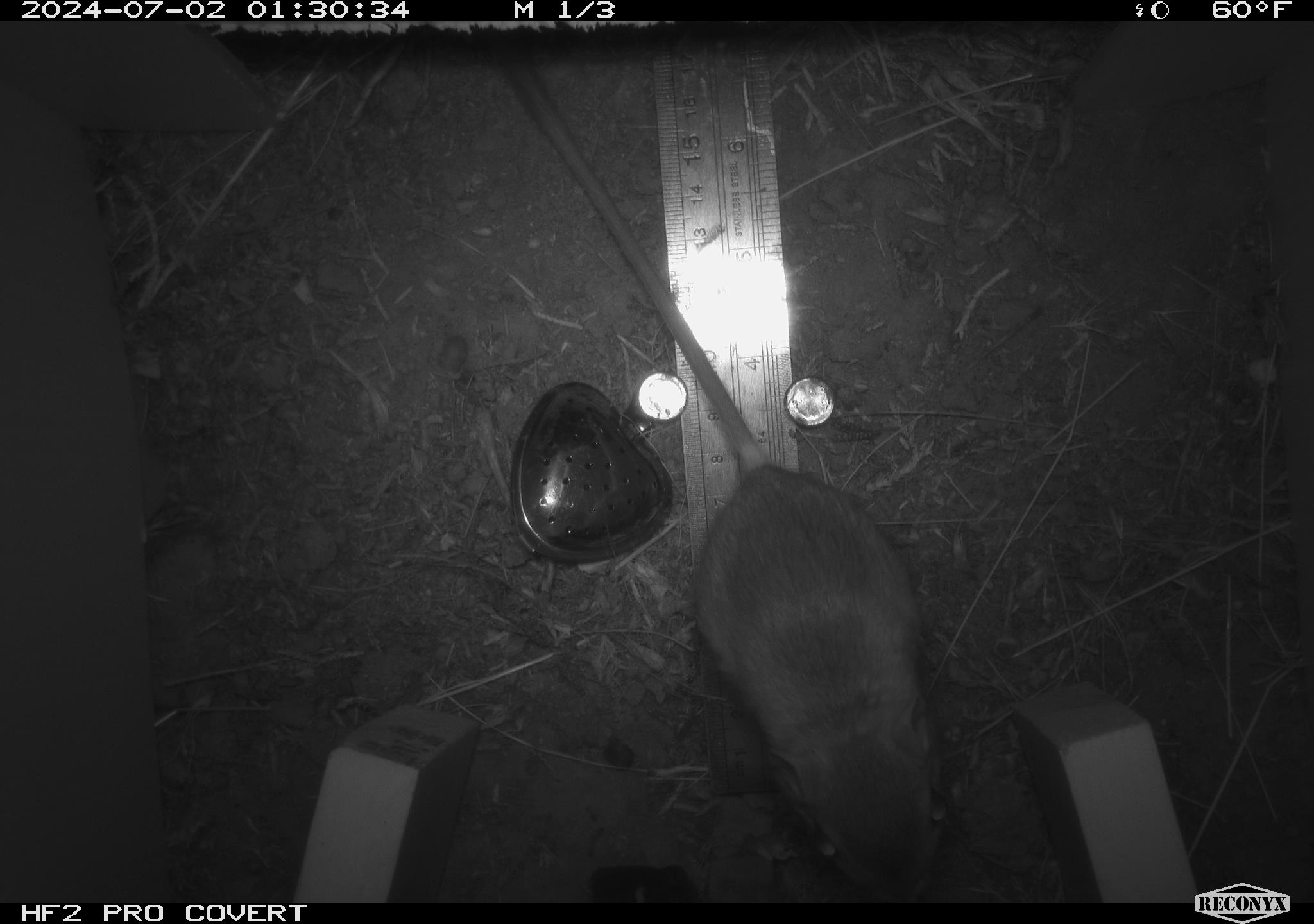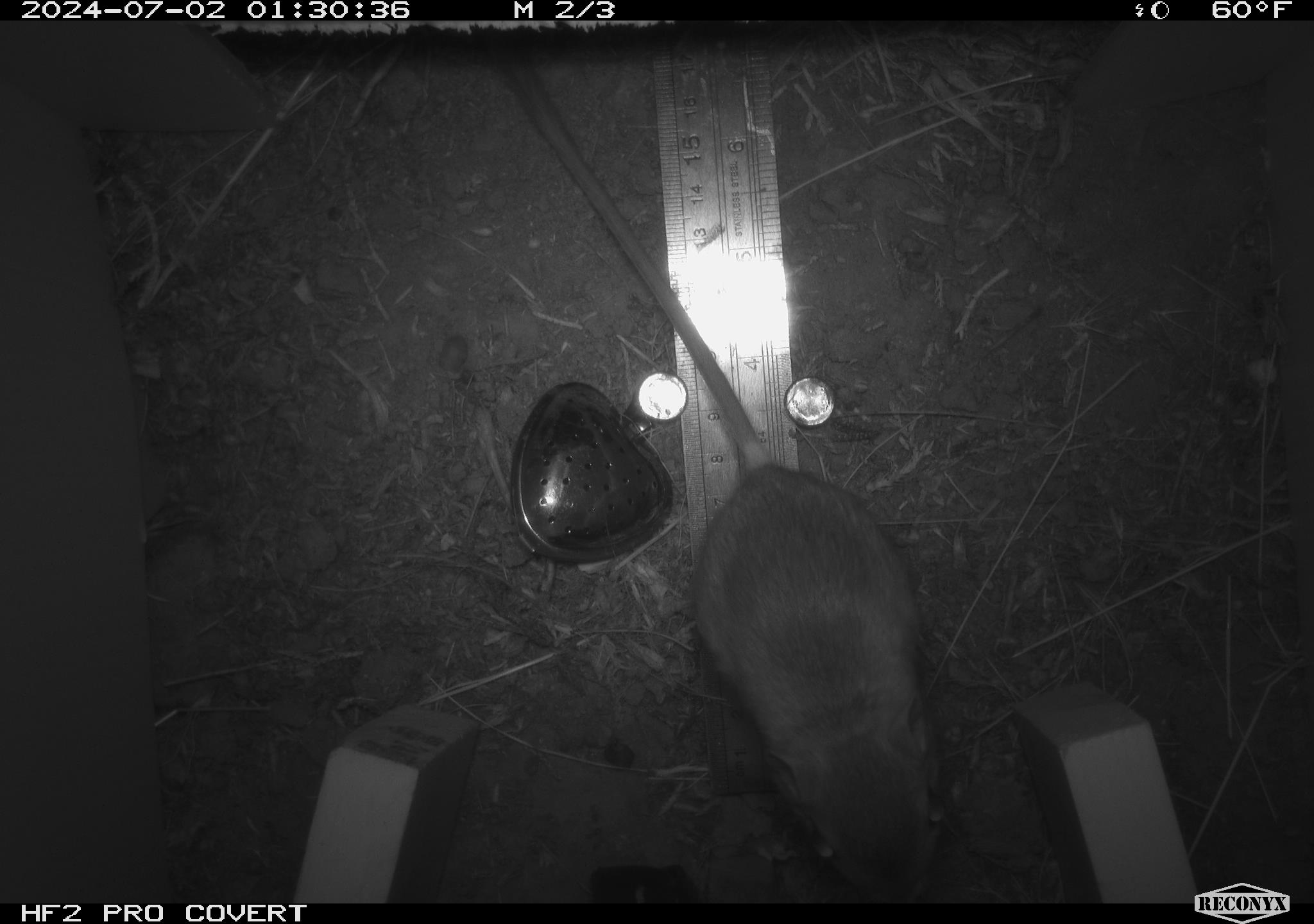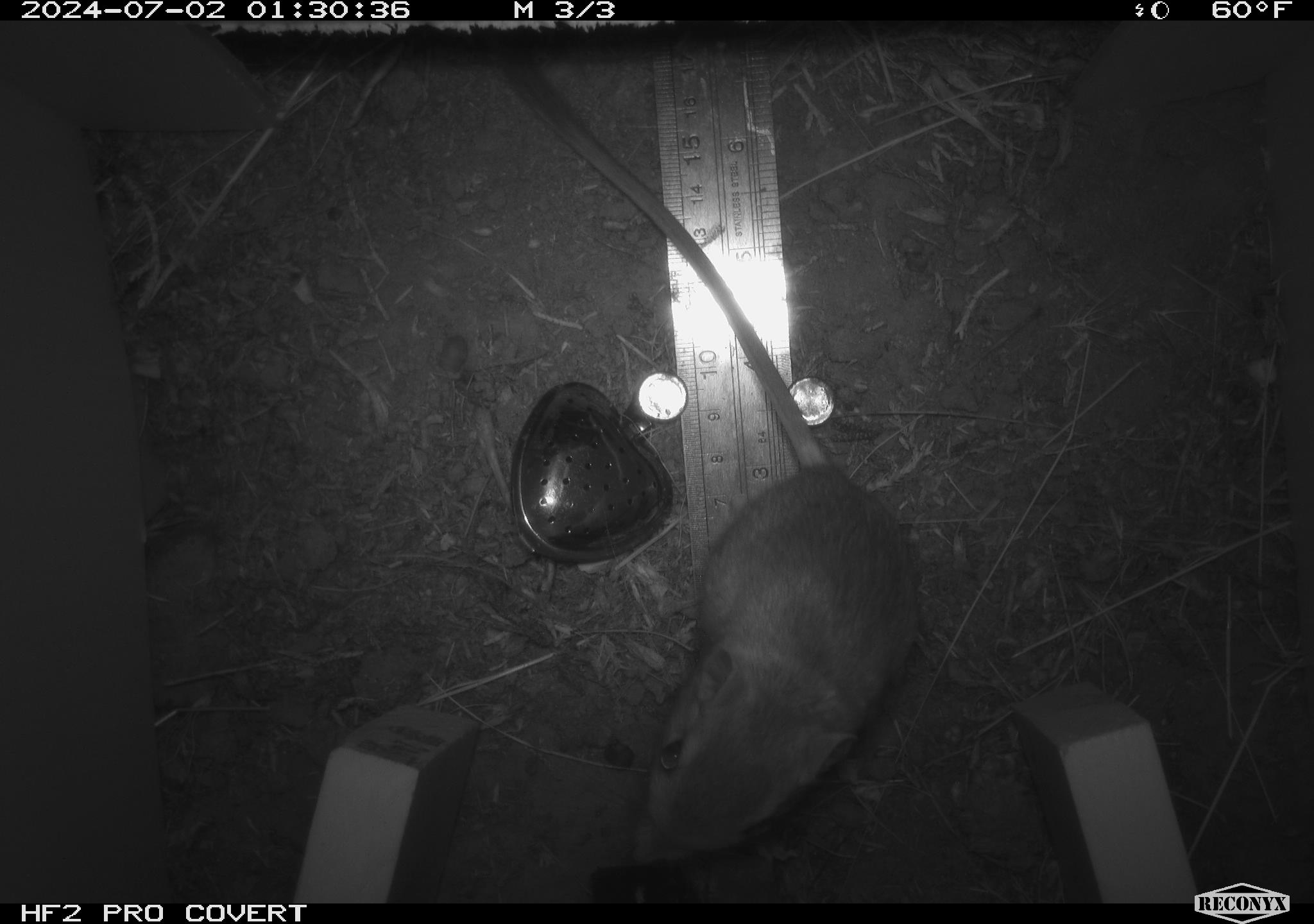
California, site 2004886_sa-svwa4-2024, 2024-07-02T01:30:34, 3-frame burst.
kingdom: Animalia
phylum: Chordata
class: Mammalia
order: Rodentia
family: Heteromyidae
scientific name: Heteromyidae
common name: kangaroo rats and pocket mice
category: heteromyidae family